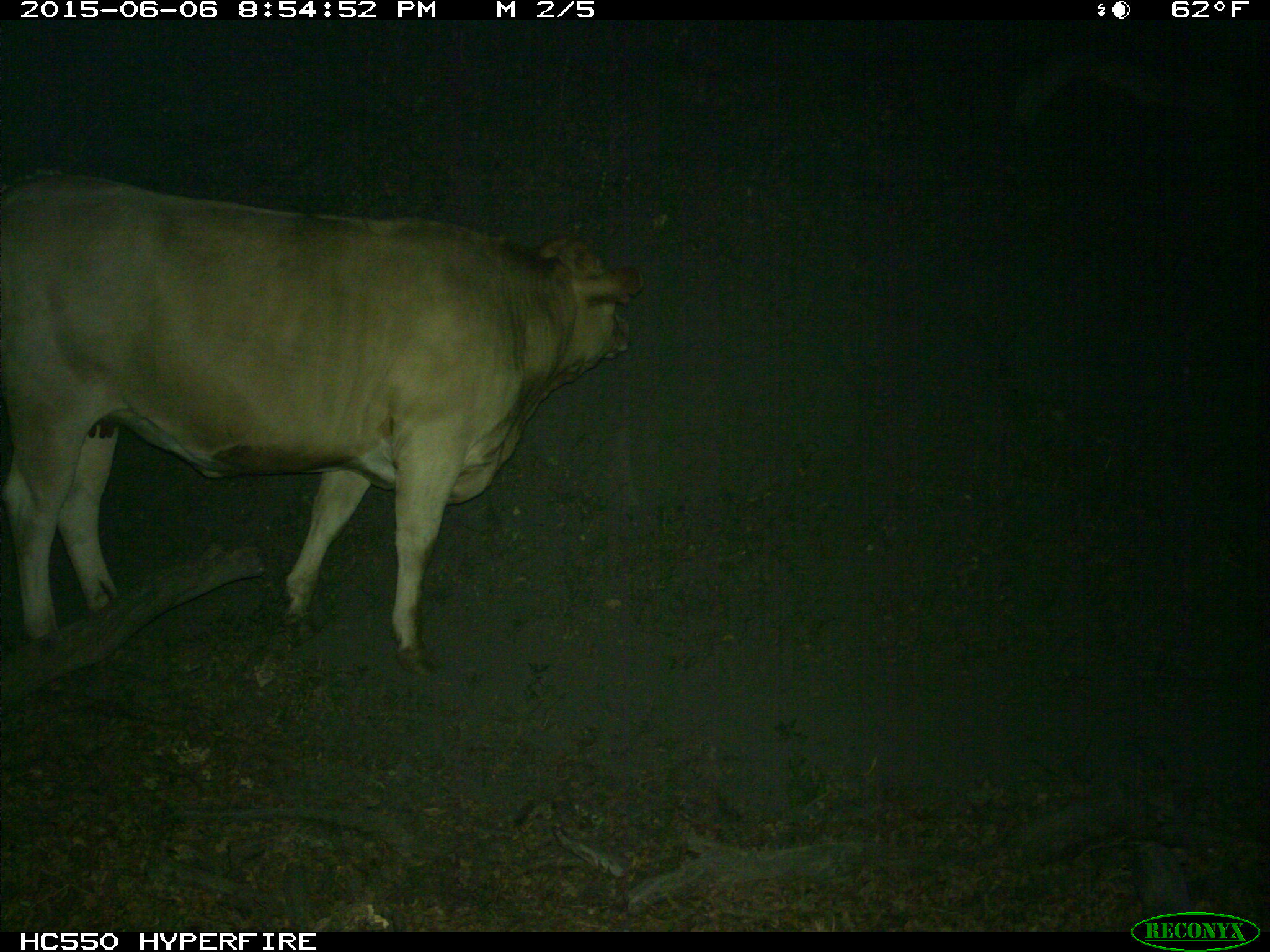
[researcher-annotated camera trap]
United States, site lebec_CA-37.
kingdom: Animalia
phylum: Chordata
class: Mammalia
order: Artiodactyla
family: Bovidae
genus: Bos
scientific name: Bos taurus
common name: domestic cow